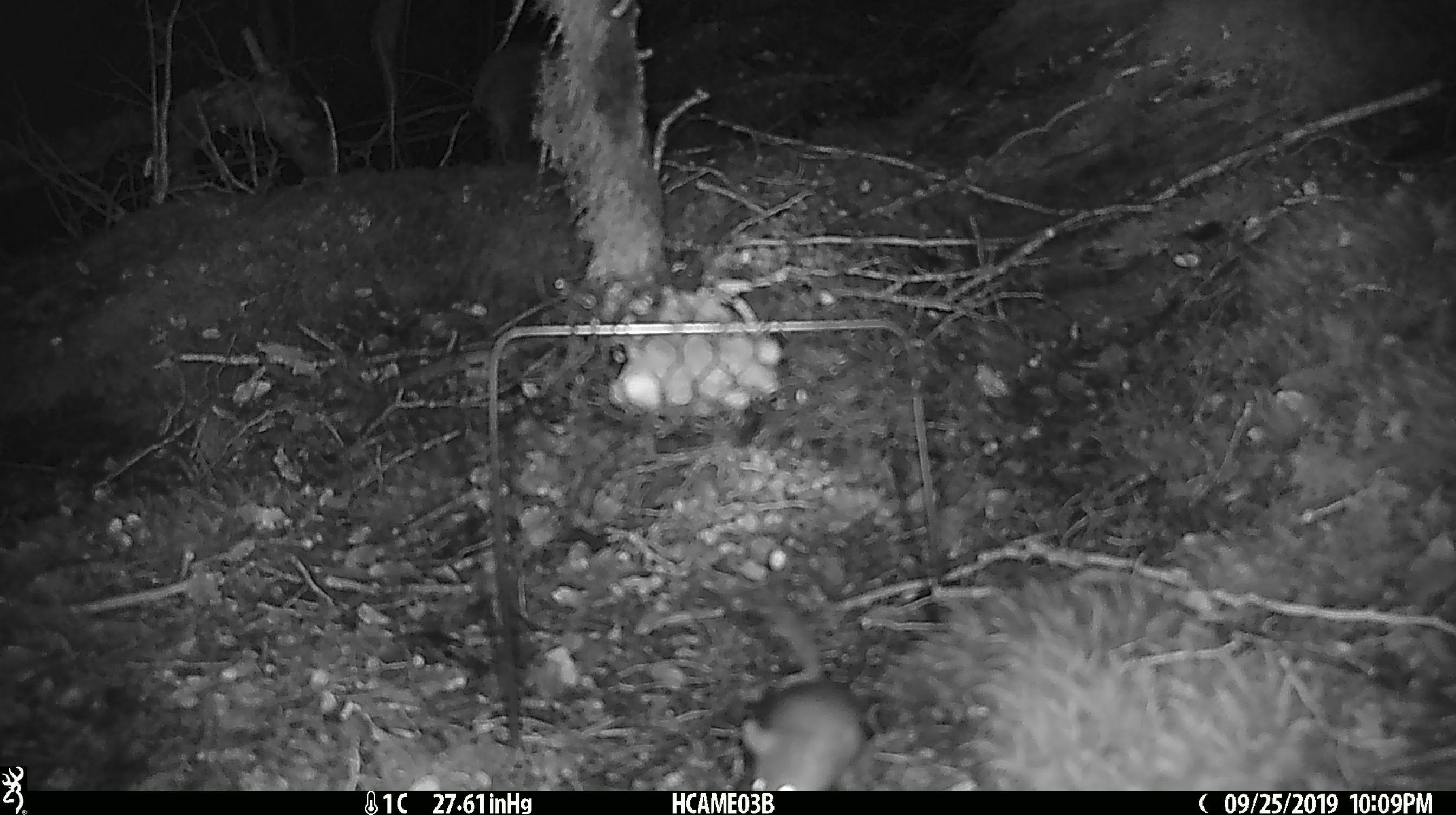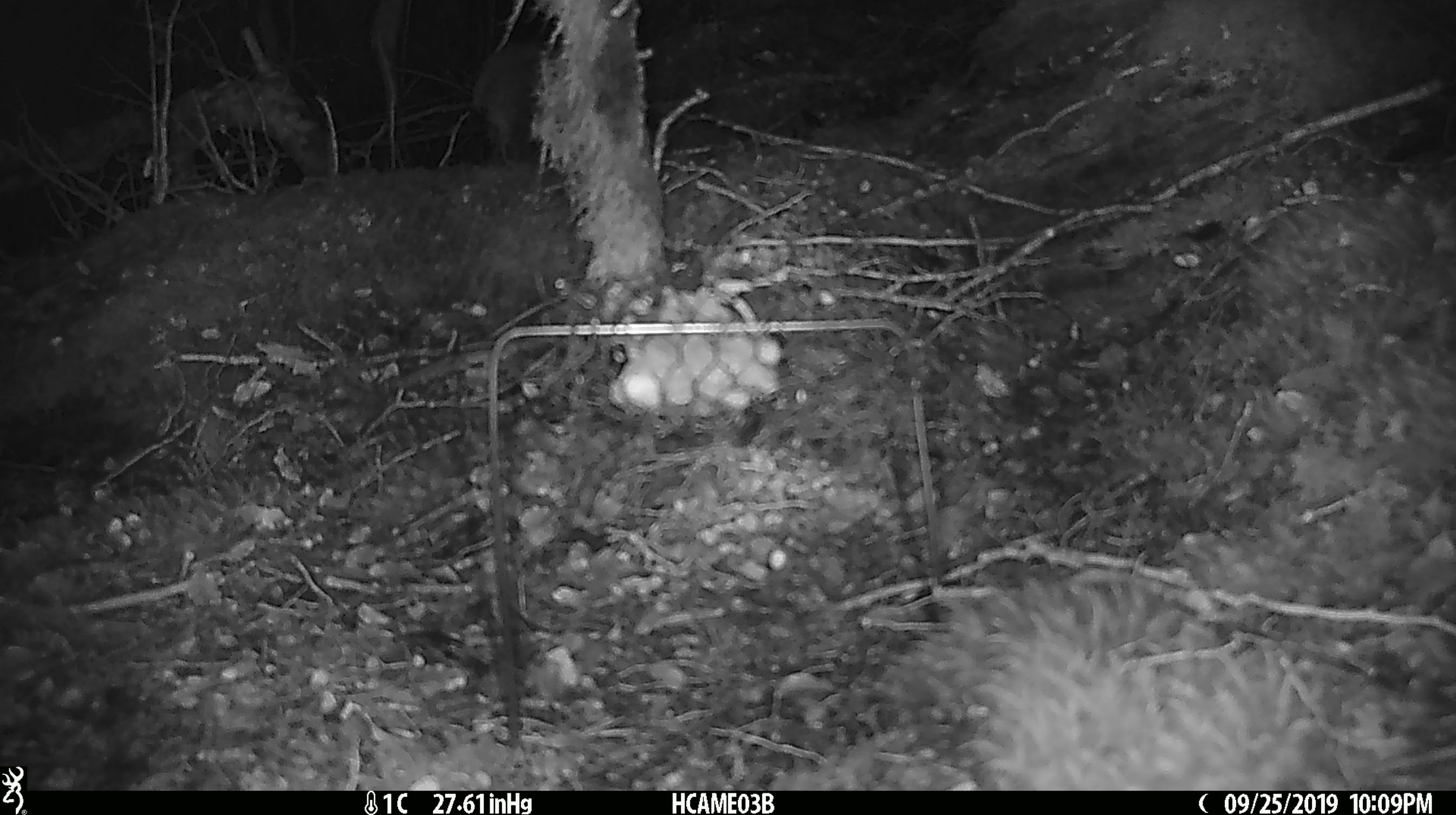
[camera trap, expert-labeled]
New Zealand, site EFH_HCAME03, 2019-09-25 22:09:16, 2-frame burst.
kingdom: Animalia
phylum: Chordata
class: Mammalia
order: Rodentia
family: Muridae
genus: Mus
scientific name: Mus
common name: mouse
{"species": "mouse (Mus)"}